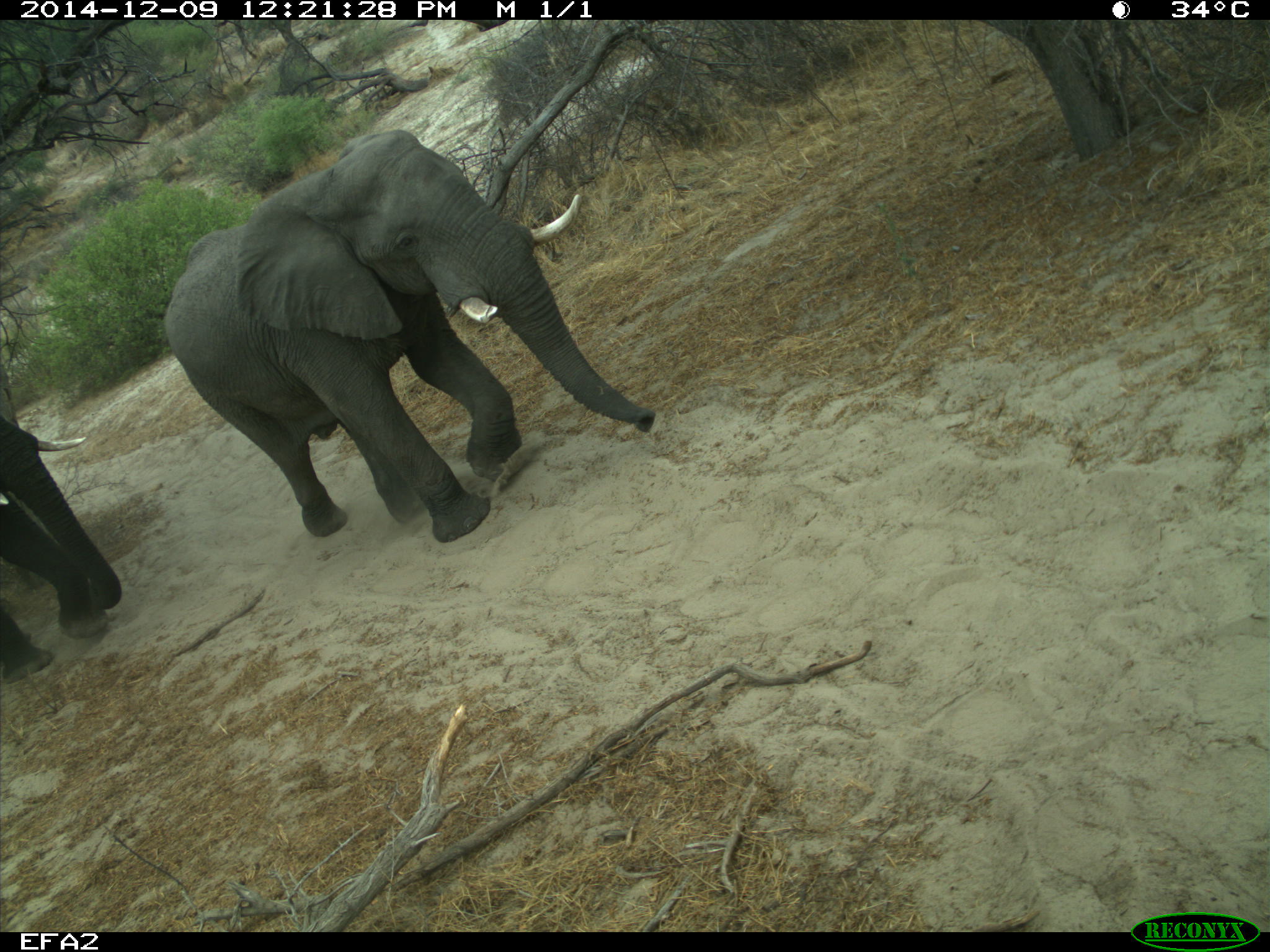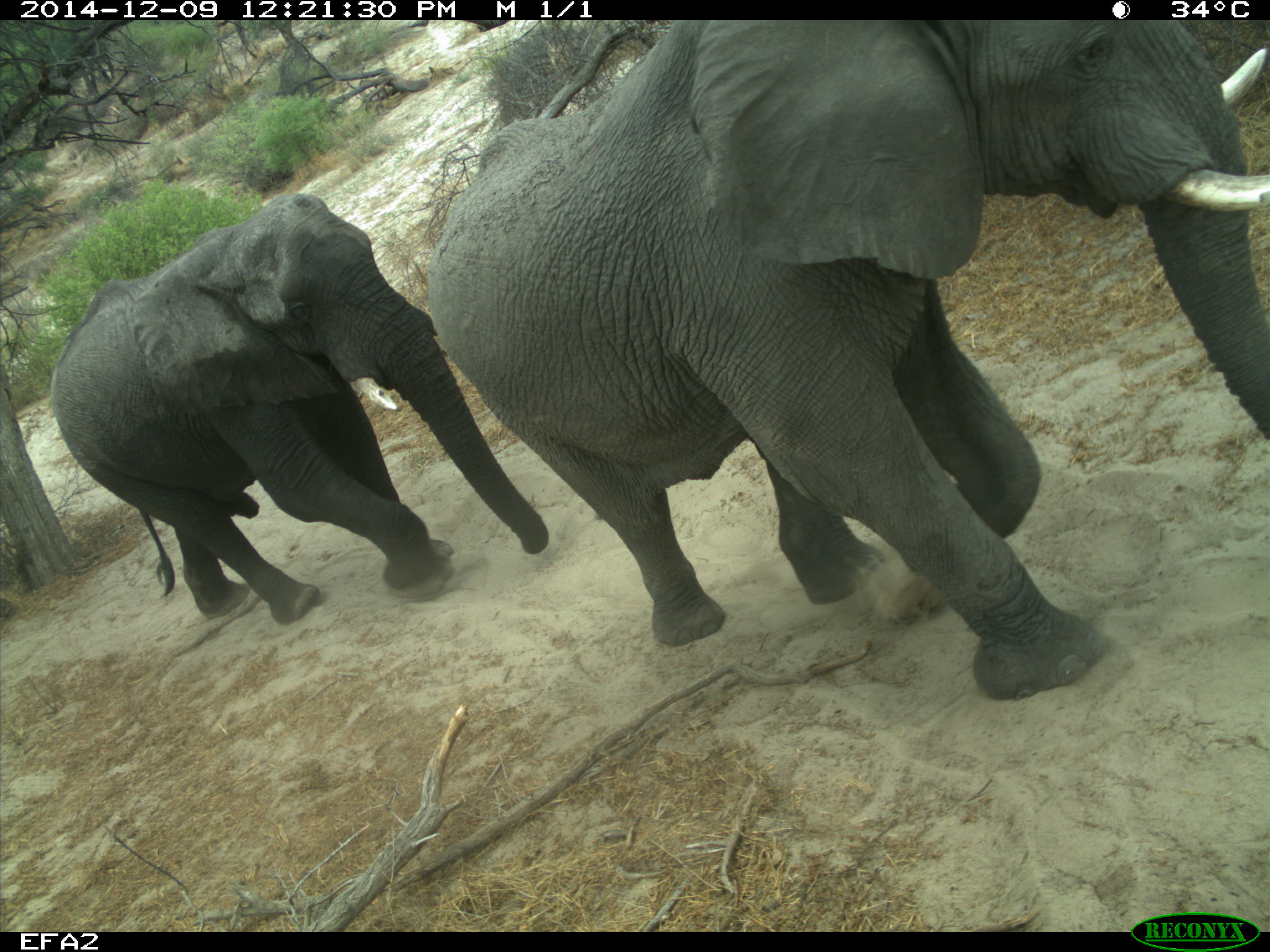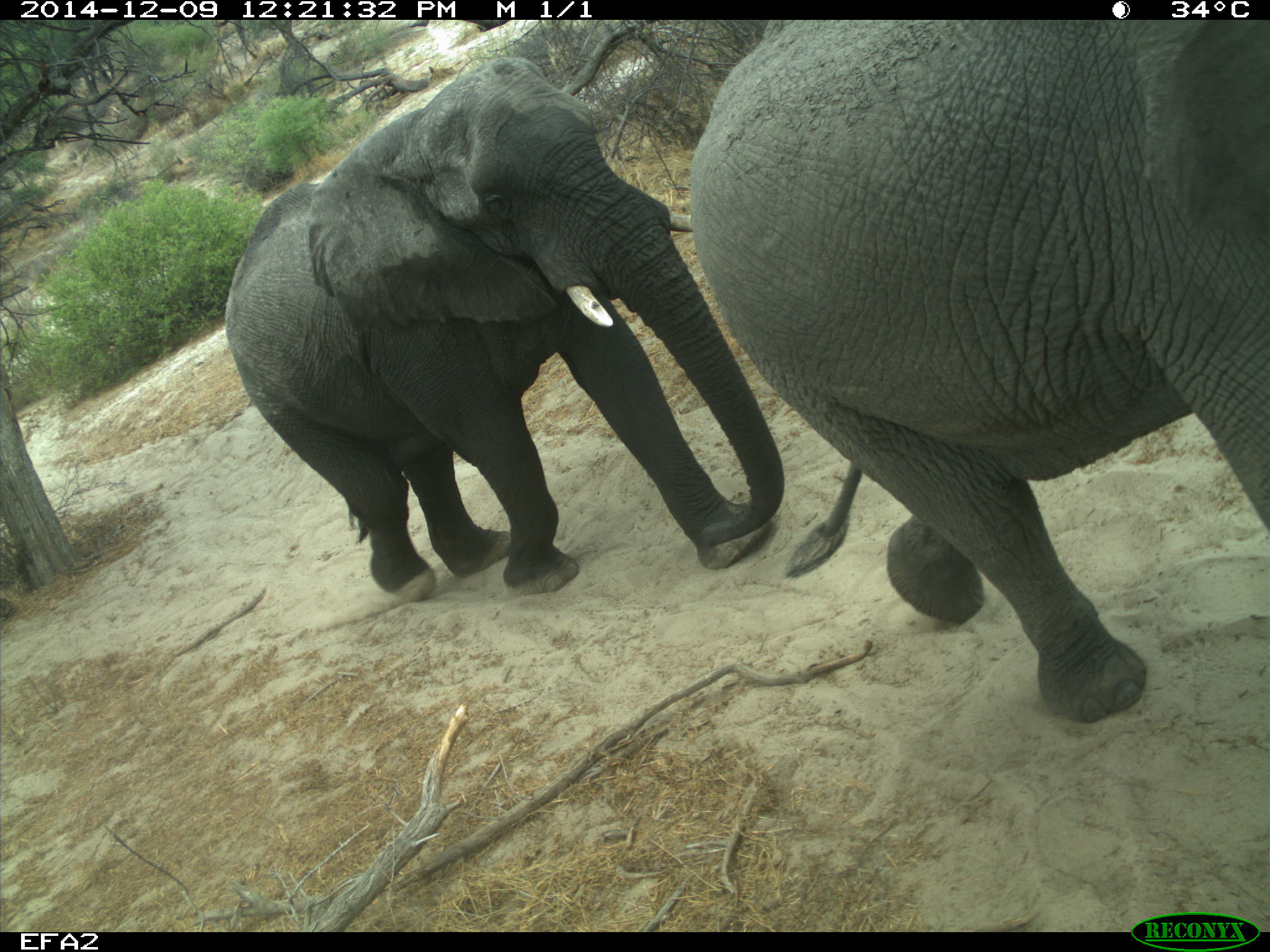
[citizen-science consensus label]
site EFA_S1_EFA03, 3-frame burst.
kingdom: Animalia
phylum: Chordata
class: Mammalia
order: Proboscidea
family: Elephantidae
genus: Loxodonta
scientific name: Loxodonta africana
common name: african bush elephant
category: elephant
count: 2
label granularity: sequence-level